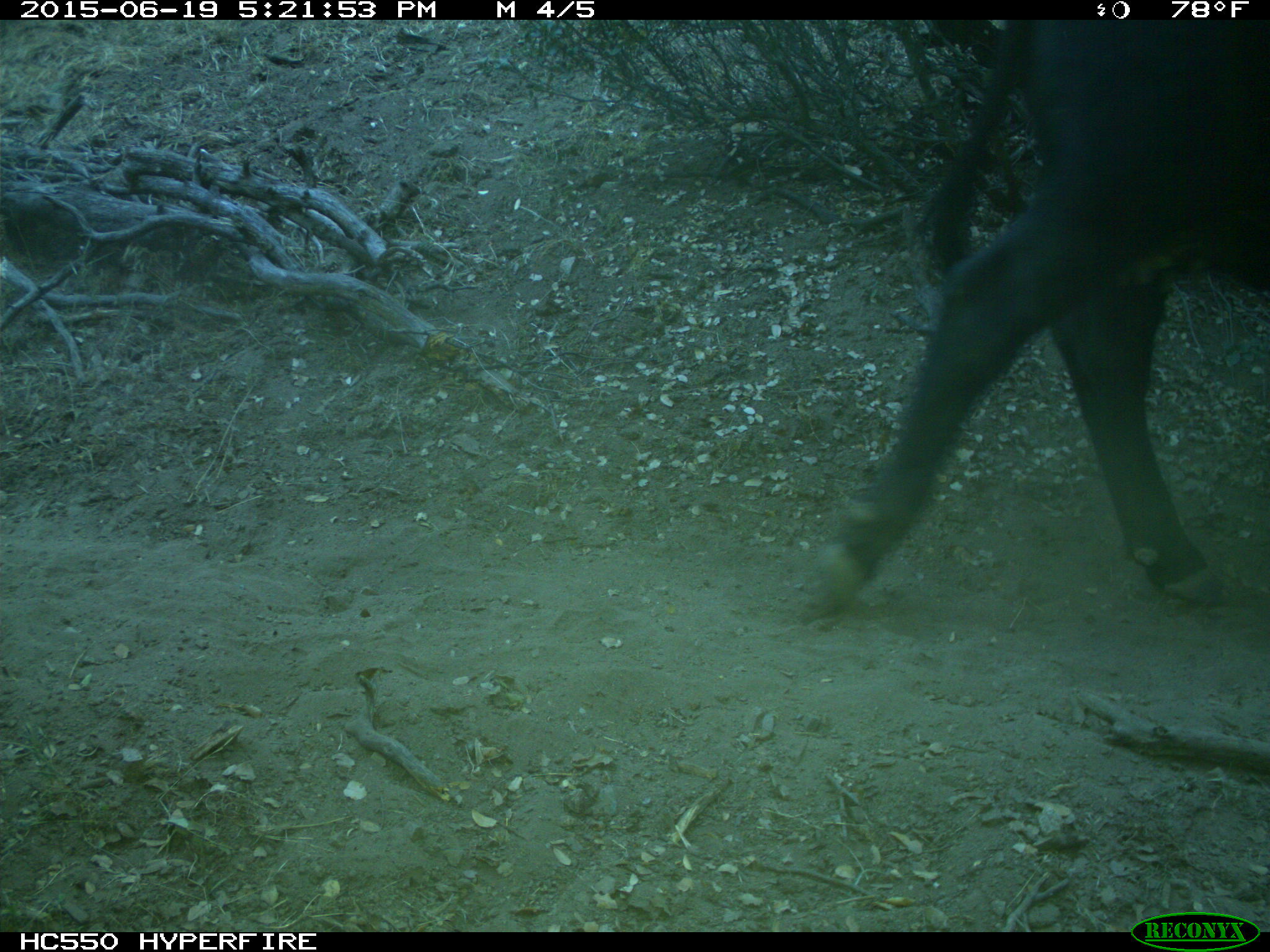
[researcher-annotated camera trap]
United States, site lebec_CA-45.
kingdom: Animalia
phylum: Chordata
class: Mammalia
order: Artiodactyla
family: Bovidae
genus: Bos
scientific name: Bos taurus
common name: domestic cow